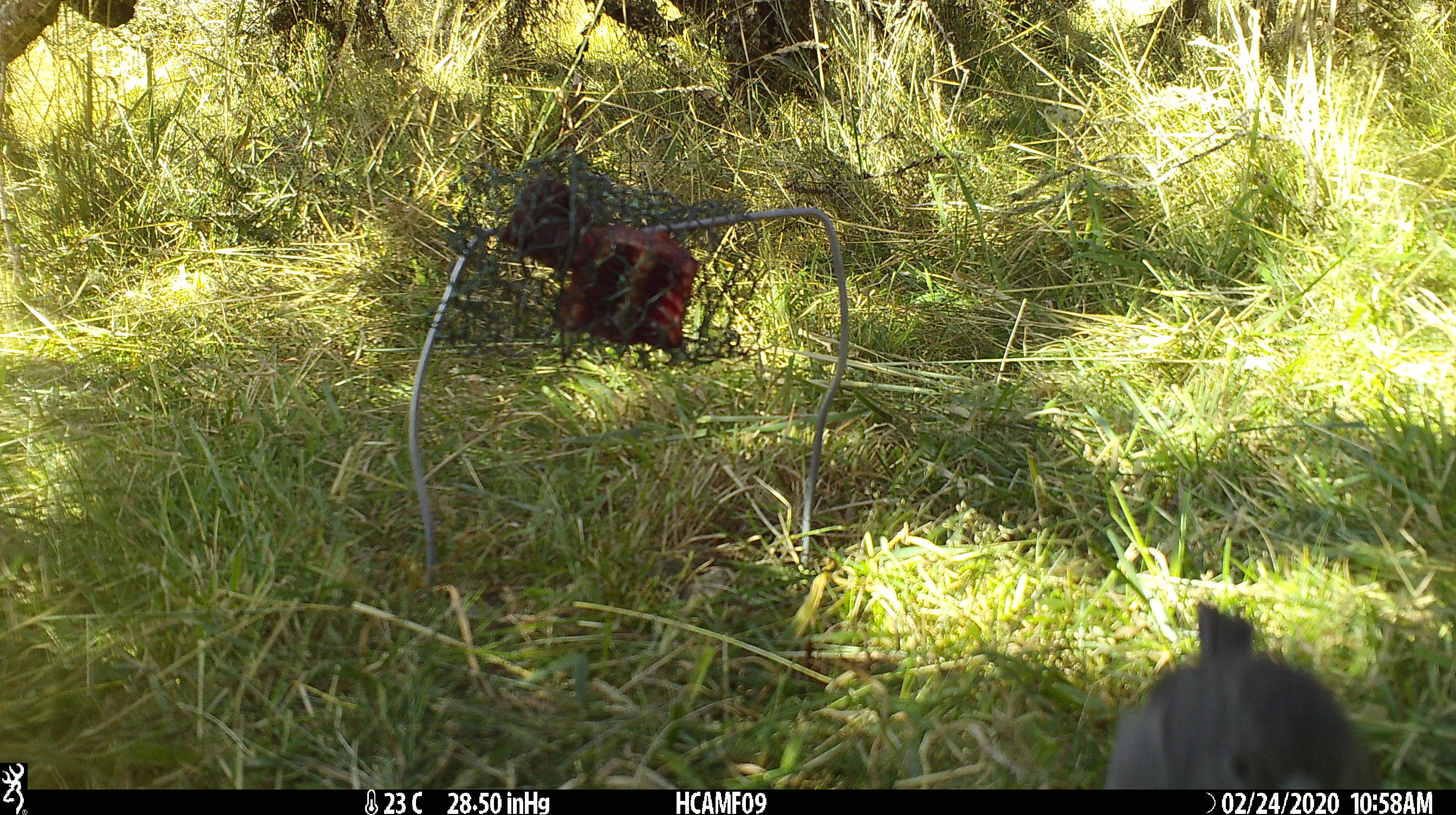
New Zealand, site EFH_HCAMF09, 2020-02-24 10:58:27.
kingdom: Animalia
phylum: Chordata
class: Aves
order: Passeriformes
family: Petroicidae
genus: Petroica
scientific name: Petroica australis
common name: new zealand robin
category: robin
Robin (new zealand robin) (Petroica australis).